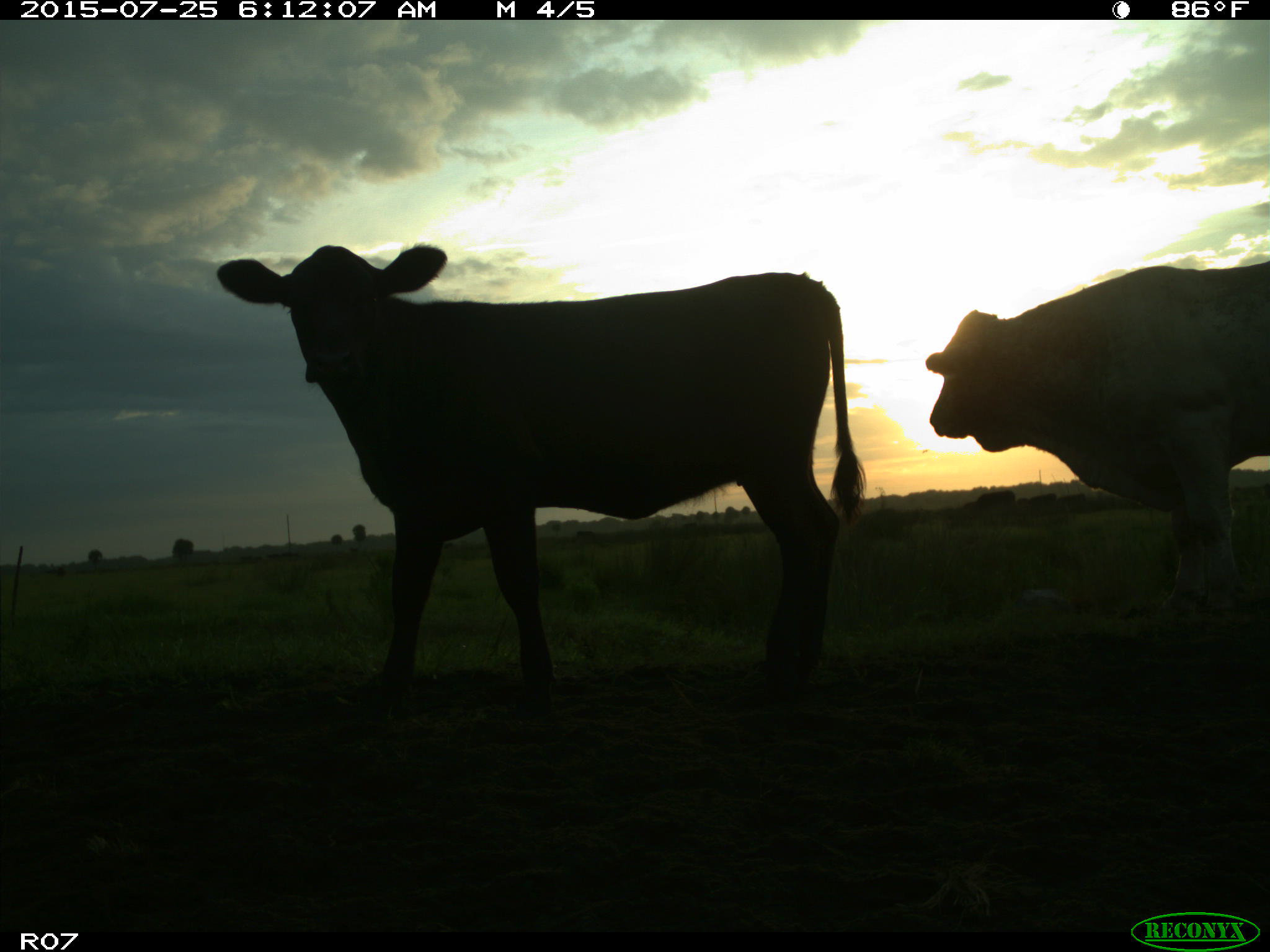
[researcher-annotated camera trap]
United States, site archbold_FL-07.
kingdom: Animalia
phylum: Chordata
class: Mammalia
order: Artiodactyla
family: Bovidae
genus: Bos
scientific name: Bos taurus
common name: domestic cow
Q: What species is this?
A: Bos taurus (domestic cow).